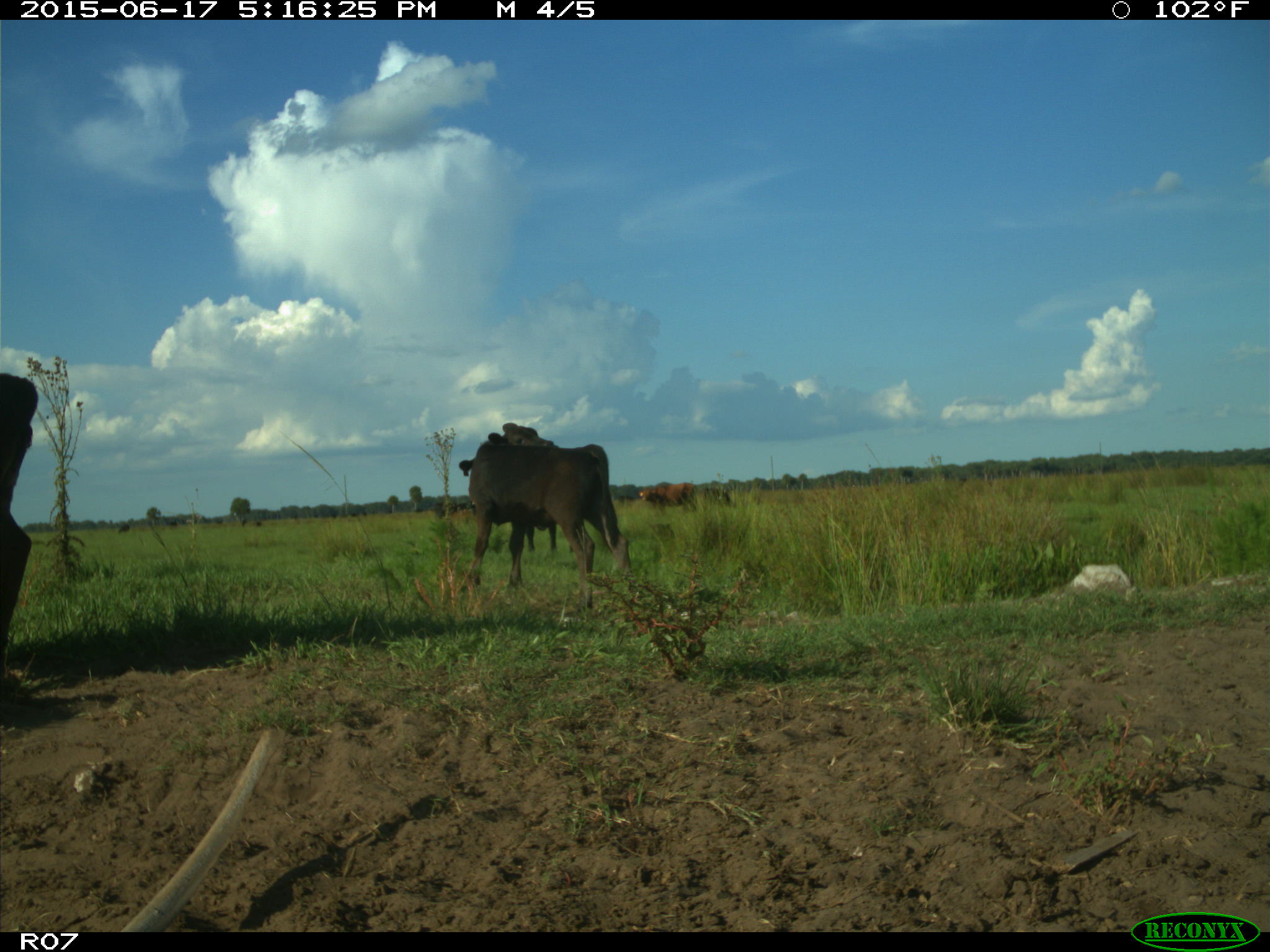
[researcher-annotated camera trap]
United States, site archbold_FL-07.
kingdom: Animalia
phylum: Chordata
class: Mammalia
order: Artiodactyla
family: Bovidae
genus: Bos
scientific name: Bos taurus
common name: domestic cow